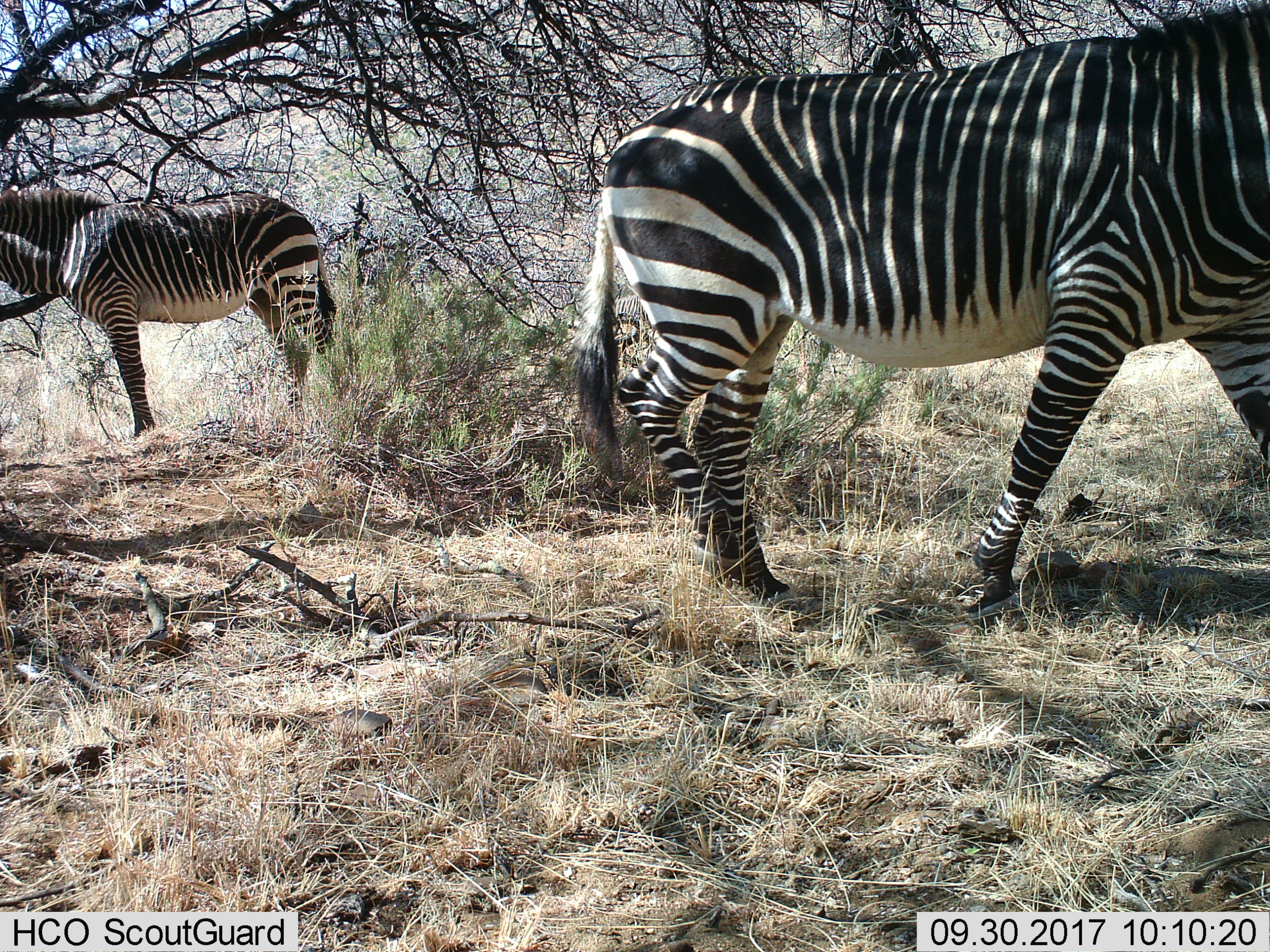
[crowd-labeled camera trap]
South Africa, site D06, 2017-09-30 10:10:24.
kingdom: Animalia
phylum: Chordata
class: Mammalia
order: Perissodactyla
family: Equidae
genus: Equus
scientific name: Equus zebra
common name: mountain zebra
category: zebramountain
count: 2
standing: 86%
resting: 0%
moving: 86%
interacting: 0%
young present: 0%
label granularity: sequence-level